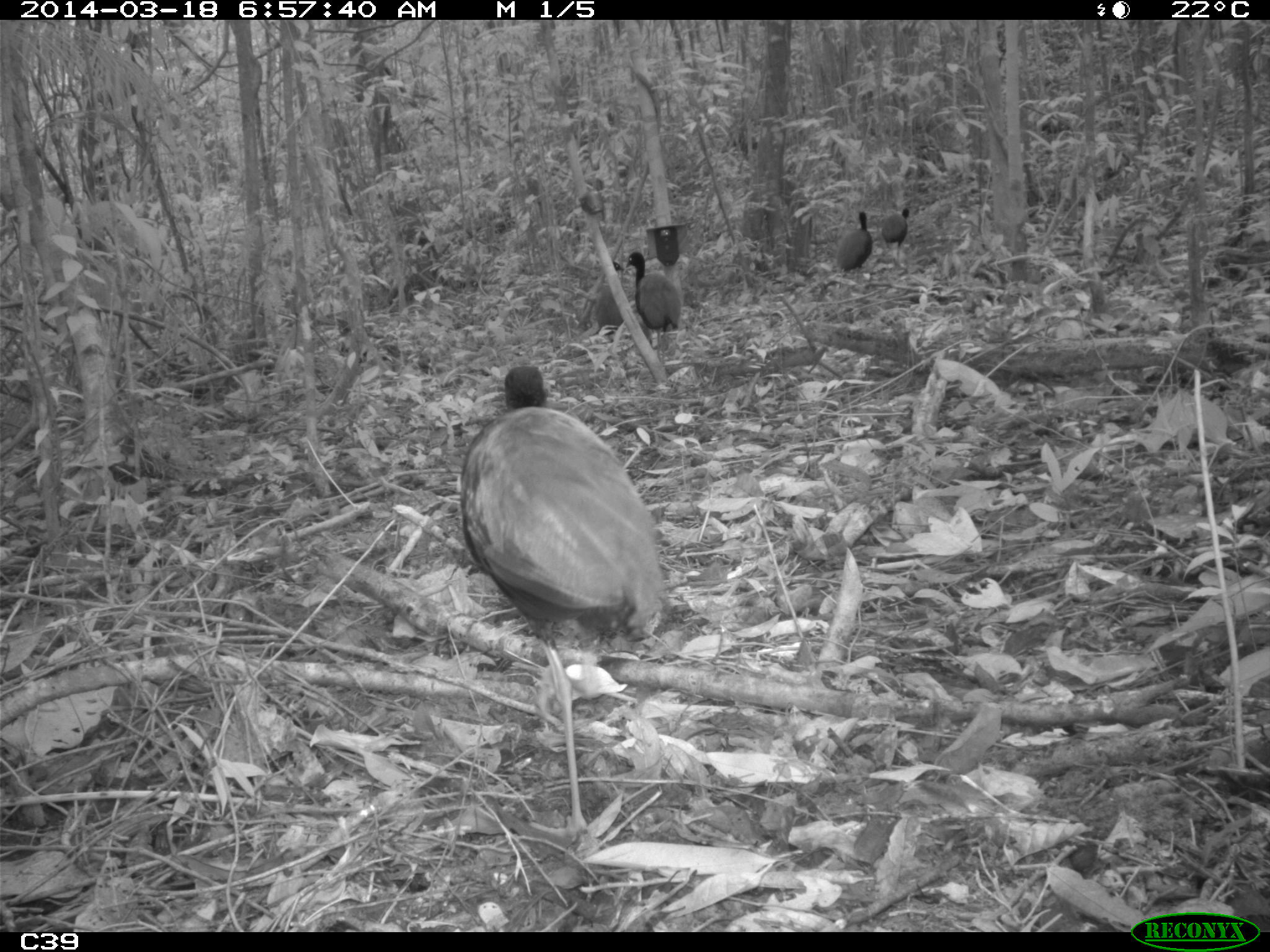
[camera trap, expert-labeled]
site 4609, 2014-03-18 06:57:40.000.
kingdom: Animalia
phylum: Chordata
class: Aves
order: Gruiformes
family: Psophiidae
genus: Psophia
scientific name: Psophia crepitans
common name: gray-winged trumpeter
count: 11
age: adult